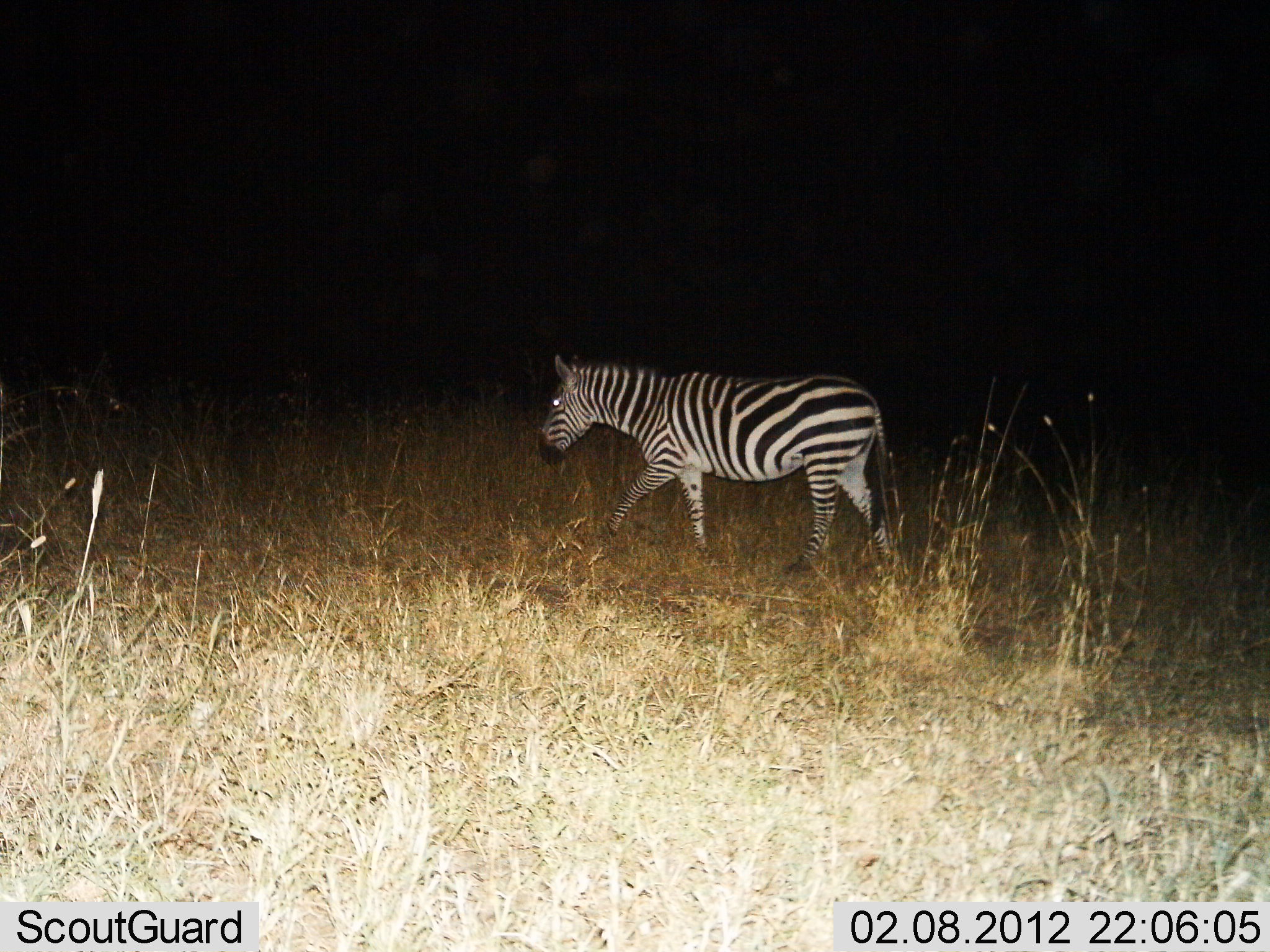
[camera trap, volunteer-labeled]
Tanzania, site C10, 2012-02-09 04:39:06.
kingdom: Animalia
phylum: Chordata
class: Mammalia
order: Perissodactyla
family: Equidae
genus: Equus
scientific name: Equus quagga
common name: plains zebra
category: zebra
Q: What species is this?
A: Zebra (plains zebra) (Equus quagga).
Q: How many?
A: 1.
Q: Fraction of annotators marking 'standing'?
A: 4%.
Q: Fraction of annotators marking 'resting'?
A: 0%.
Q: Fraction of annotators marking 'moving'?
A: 100%.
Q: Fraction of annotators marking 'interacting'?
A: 0%.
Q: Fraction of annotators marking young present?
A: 0%.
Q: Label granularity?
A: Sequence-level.